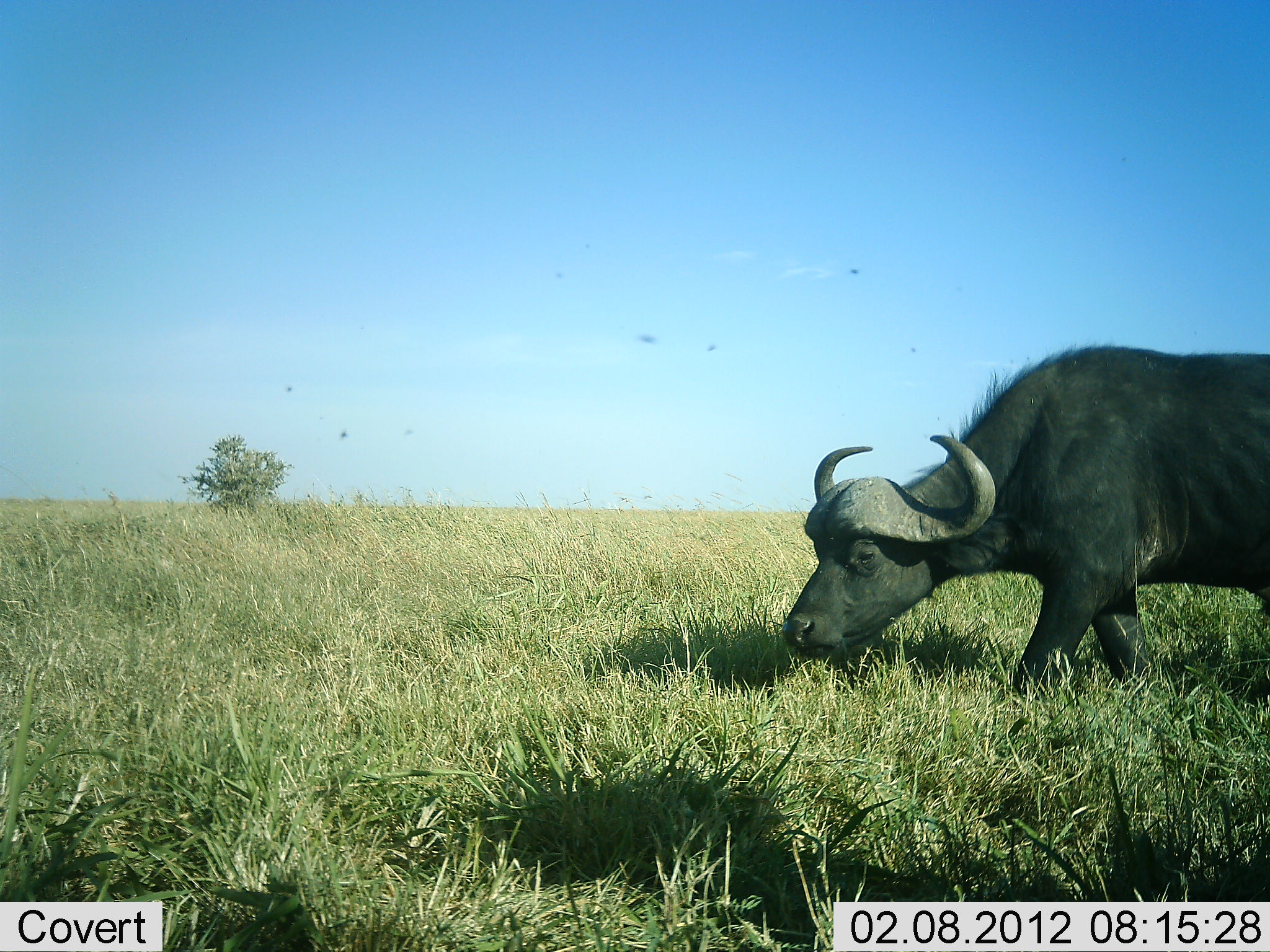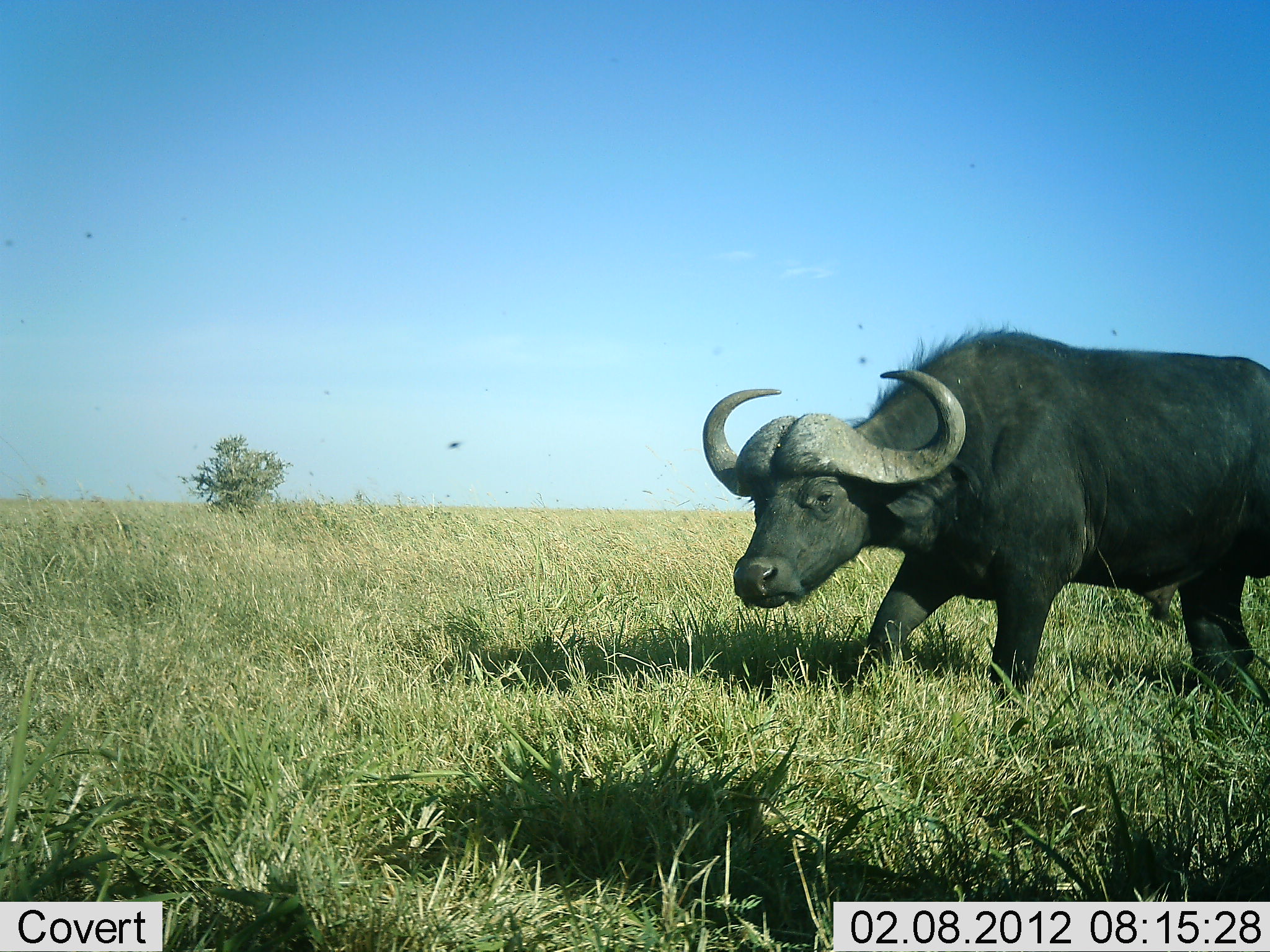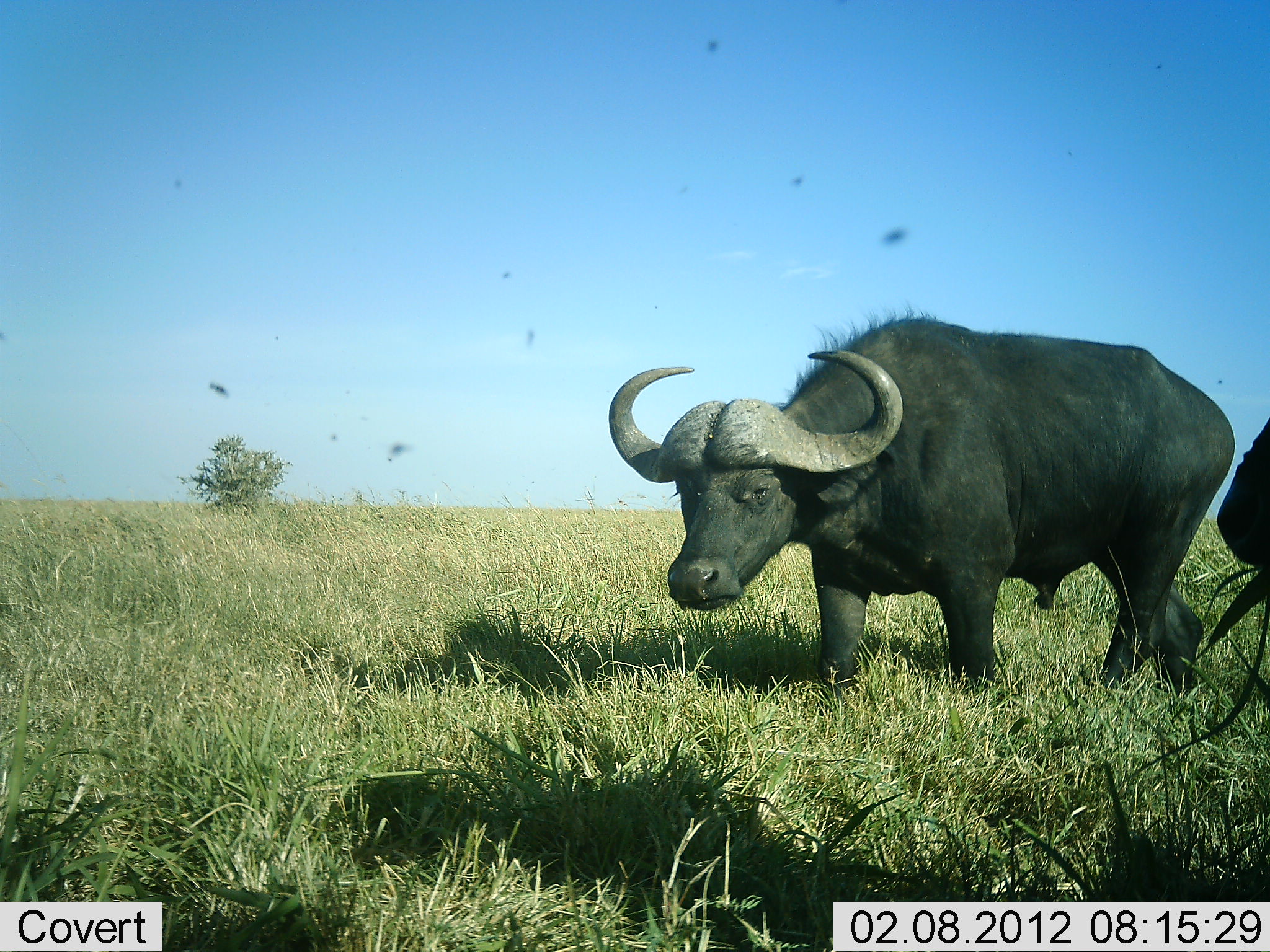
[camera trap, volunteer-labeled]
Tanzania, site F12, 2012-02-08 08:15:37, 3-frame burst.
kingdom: Animalia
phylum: Chordata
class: Mammalia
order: Artiodactyla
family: Bovidae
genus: Syncerus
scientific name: Syncerus caffer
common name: cape buffalo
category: buffalo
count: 2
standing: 29%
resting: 0%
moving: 76%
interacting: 0%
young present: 0%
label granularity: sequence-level